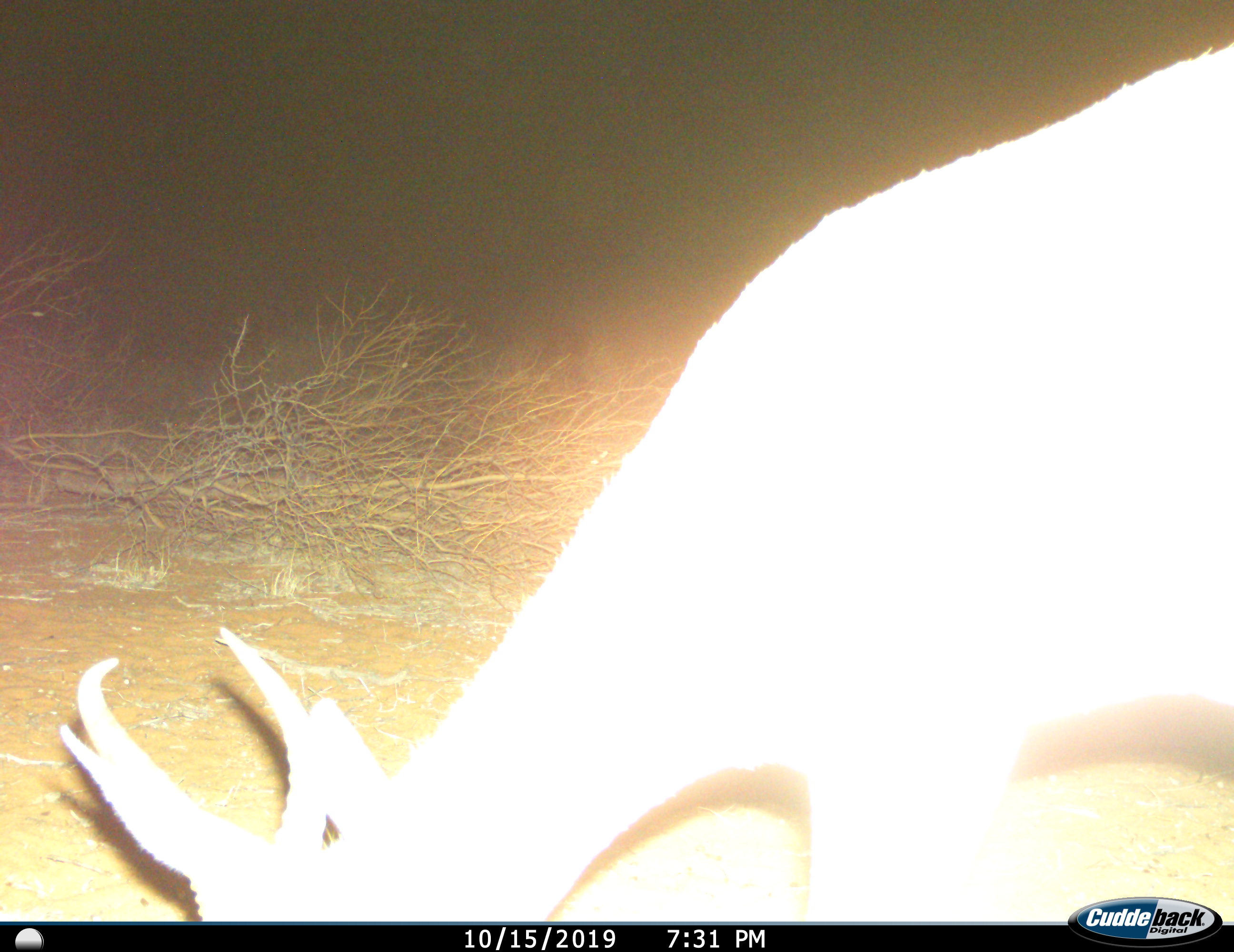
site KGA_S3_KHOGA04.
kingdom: Animalia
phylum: Chordata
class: Mammalia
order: Artiodactyla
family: Bovidae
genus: Antidorcas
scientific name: Antidorcas marsupialis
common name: springbok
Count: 1.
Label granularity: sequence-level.